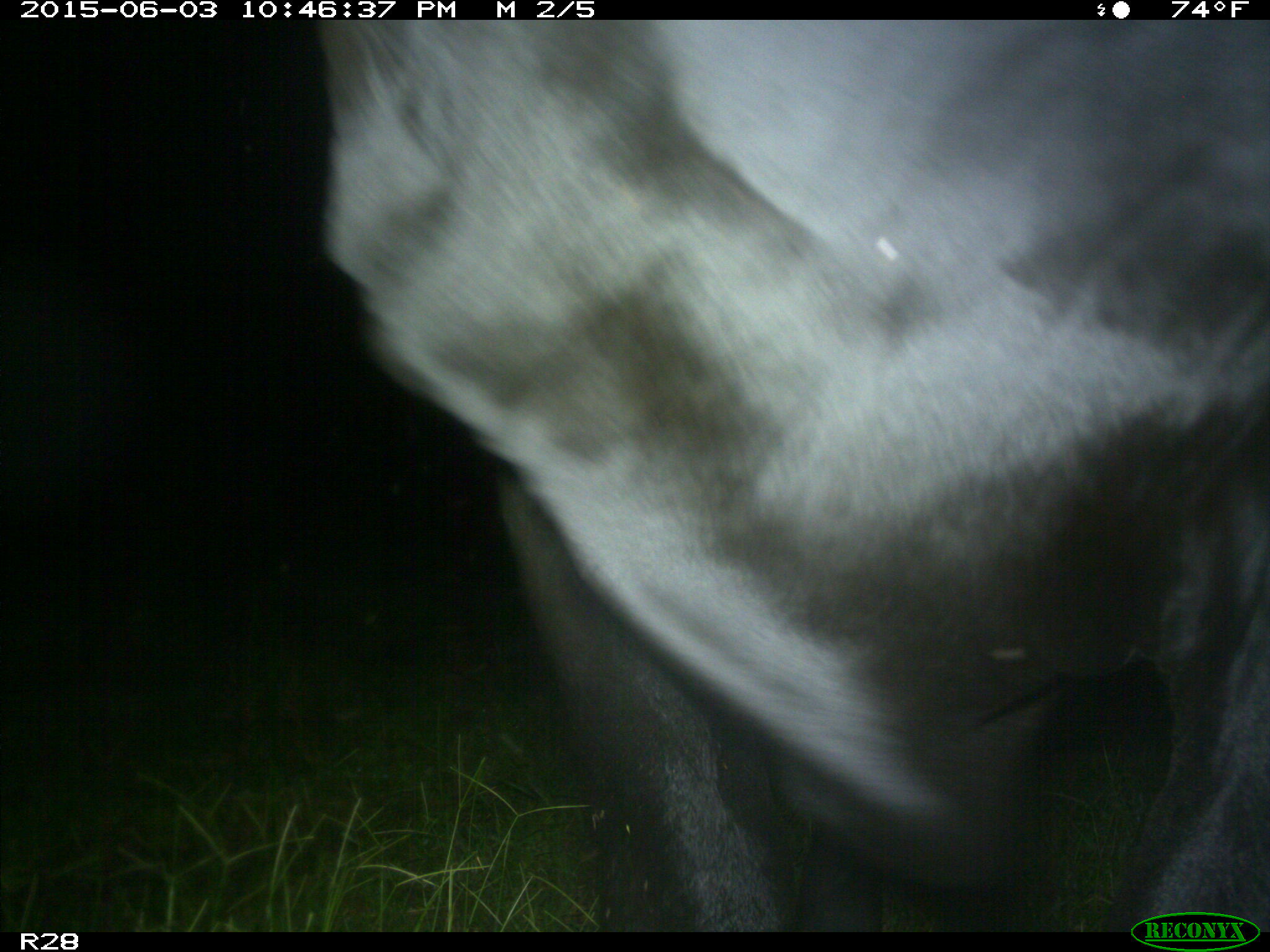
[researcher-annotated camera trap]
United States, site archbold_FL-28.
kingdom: Animalia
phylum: Chordata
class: Mammalia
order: Artiodactyla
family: Bovidae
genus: Bos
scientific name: Bos taurus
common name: domestic cow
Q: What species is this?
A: Bos taurus (domestic cow).